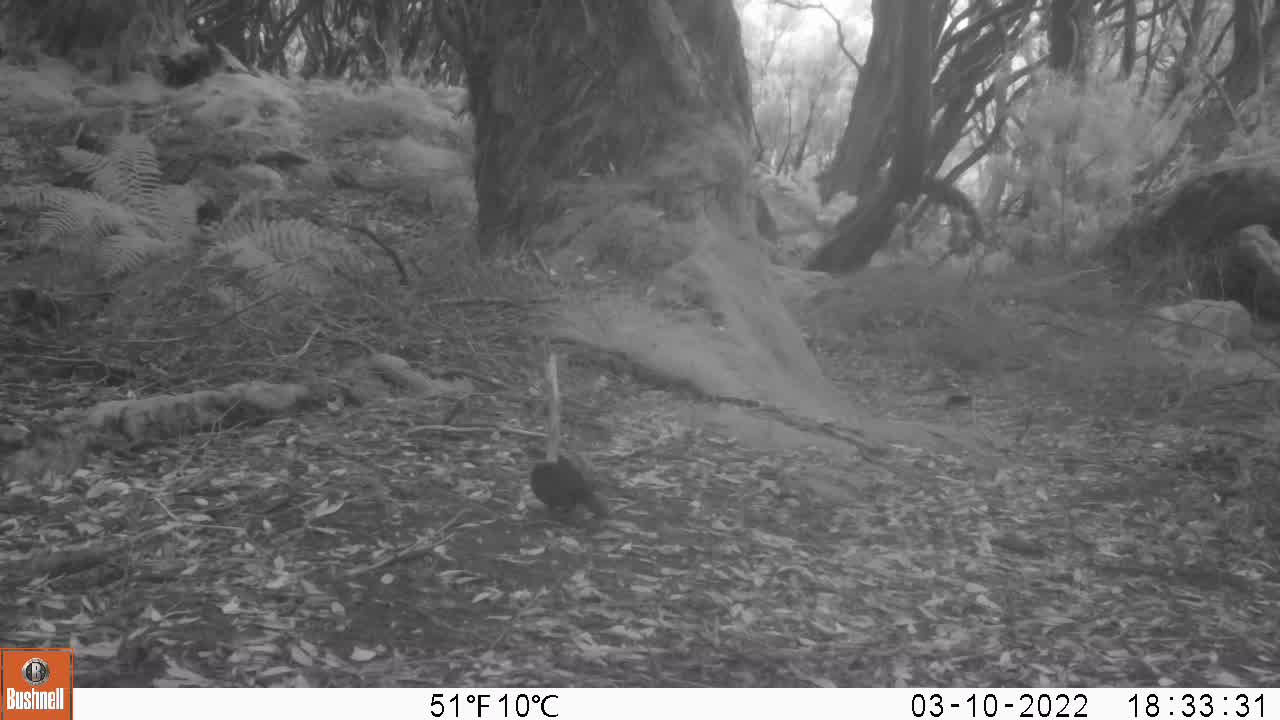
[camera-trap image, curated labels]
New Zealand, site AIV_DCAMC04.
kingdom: Animalia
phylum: Chordata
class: Aves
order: Passeriformes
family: Turdidae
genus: Turdus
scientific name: Turdus merula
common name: eurasian blackbird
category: blackbird